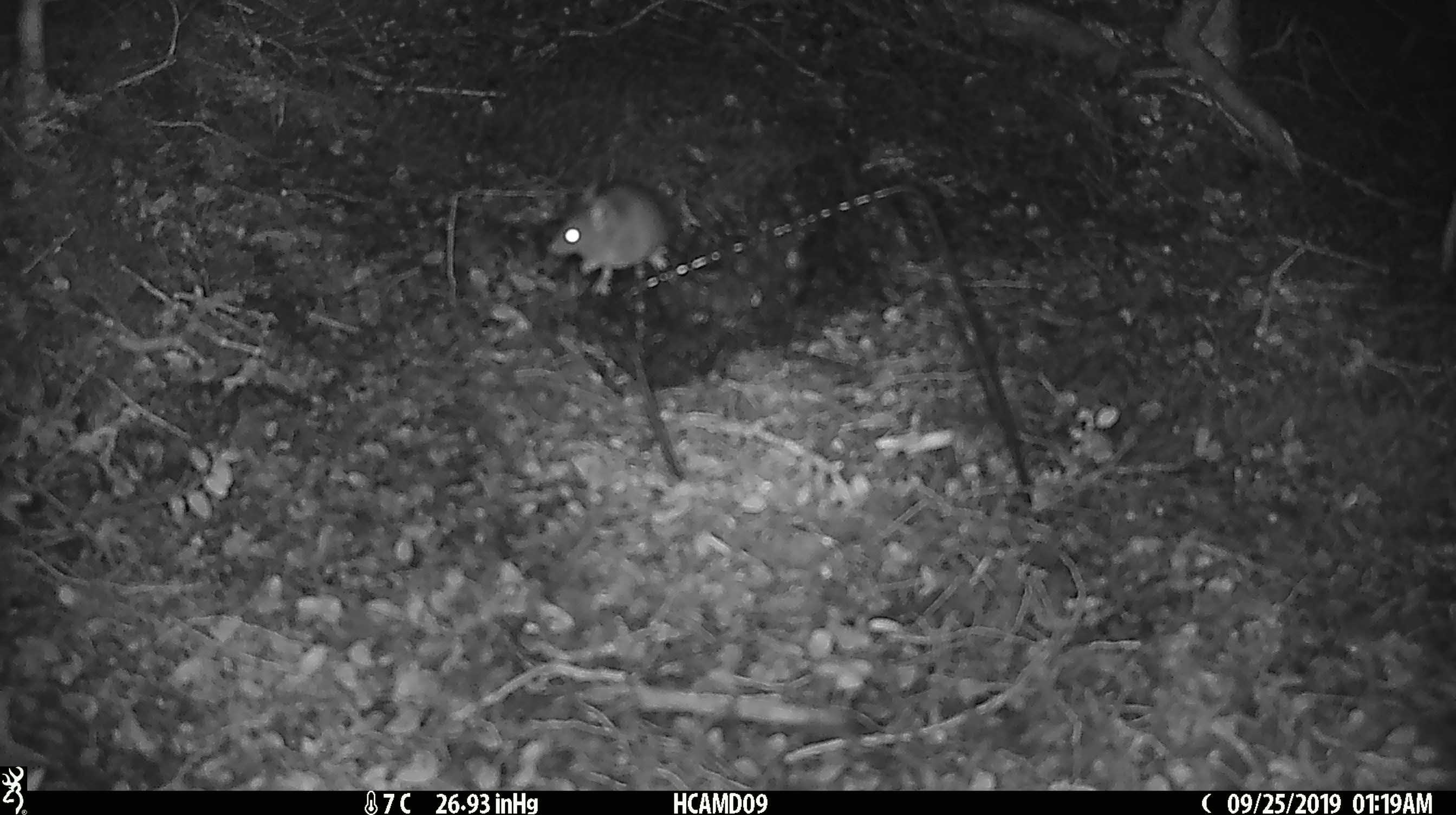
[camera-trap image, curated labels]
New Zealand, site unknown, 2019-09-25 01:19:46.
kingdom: Animalia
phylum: Chordata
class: Mammalia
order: Rodentia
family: Muridae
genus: Mus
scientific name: Mus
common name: mouse